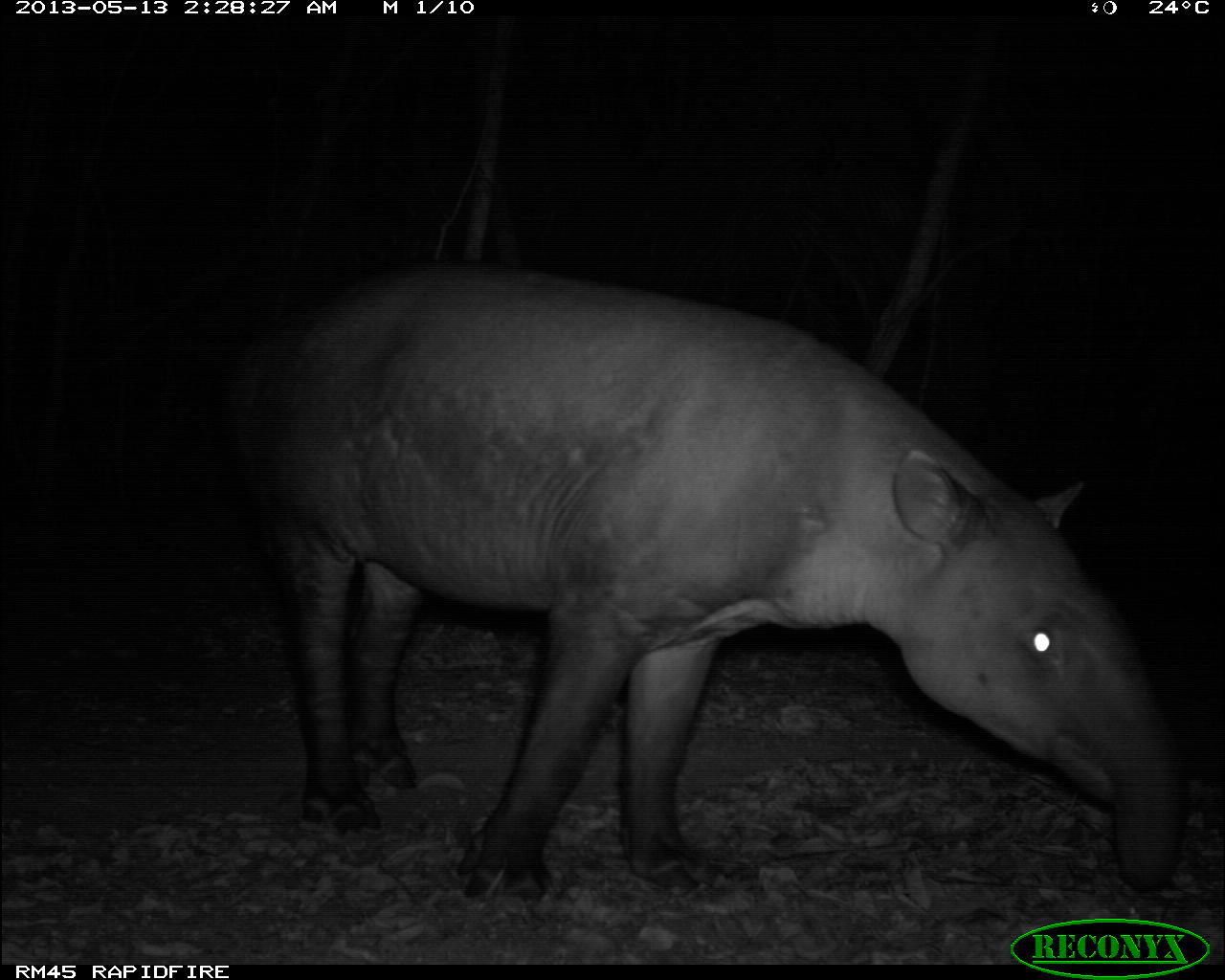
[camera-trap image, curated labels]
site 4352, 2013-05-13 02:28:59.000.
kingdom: Animalia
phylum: Chordata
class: Mammalia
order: Perissodactyla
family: Tapiridae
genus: Tapirus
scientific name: Tapirus bairdii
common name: baird's tapir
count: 1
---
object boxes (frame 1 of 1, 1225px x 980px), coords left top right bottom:
tapirus bairdii: 220 268 1189 902